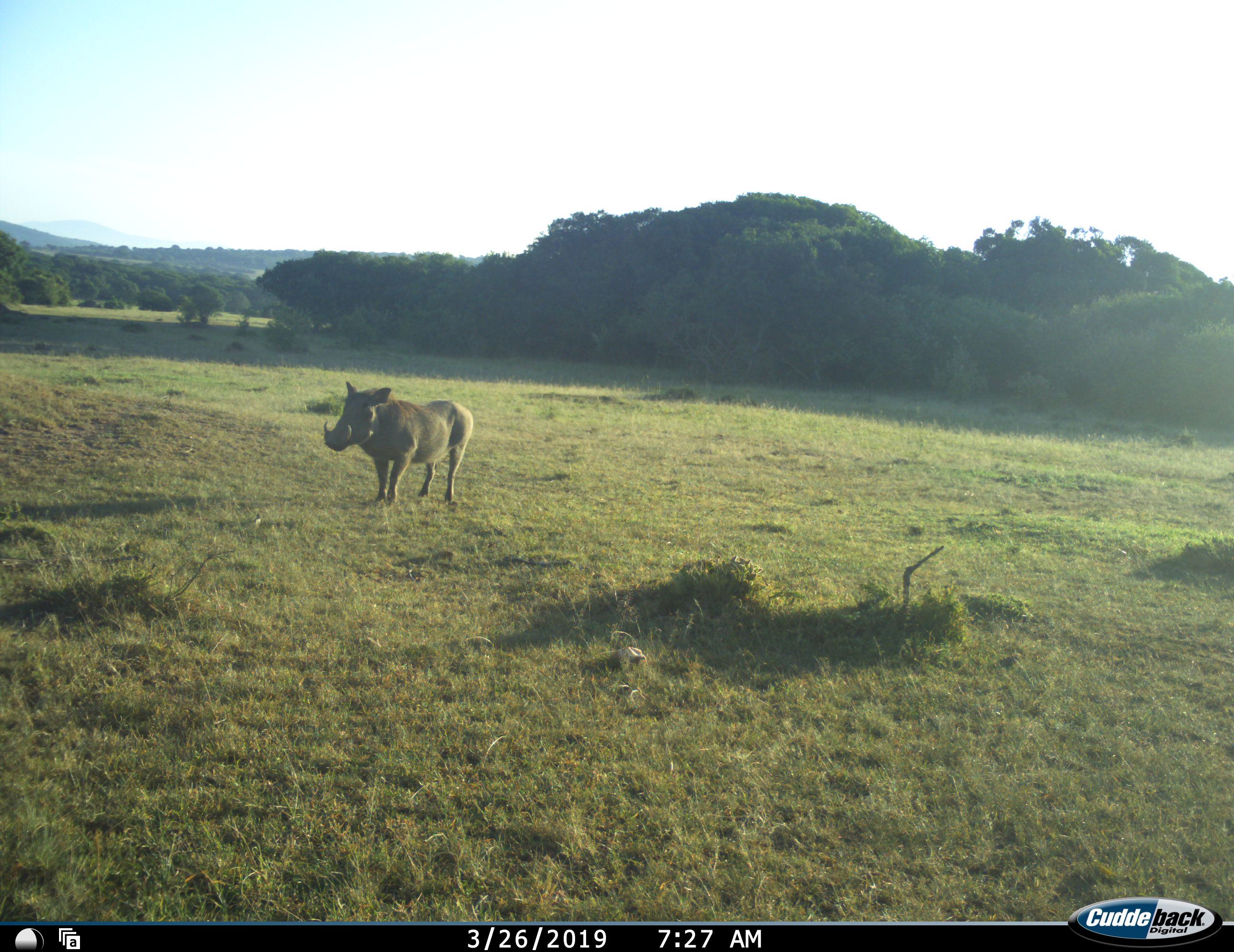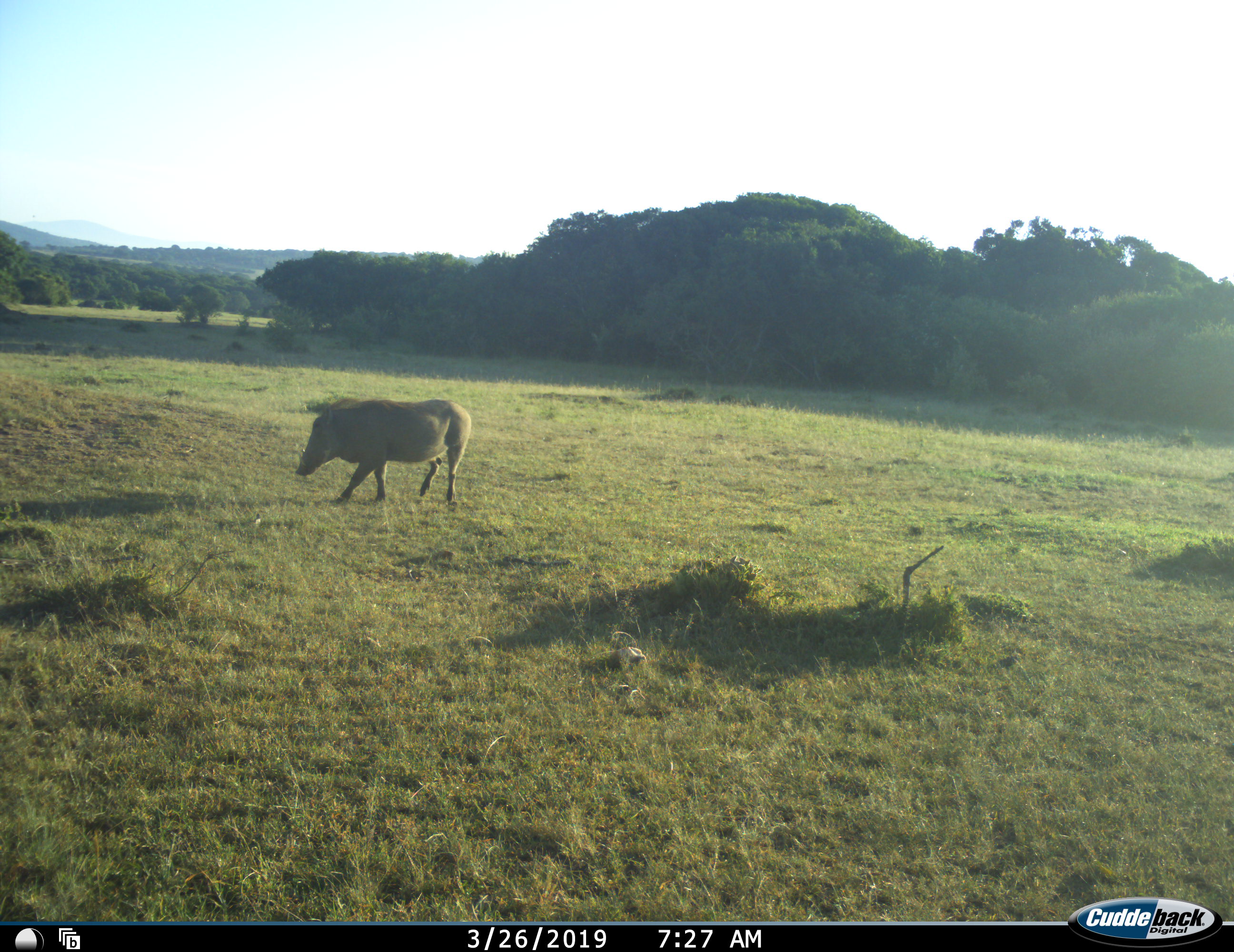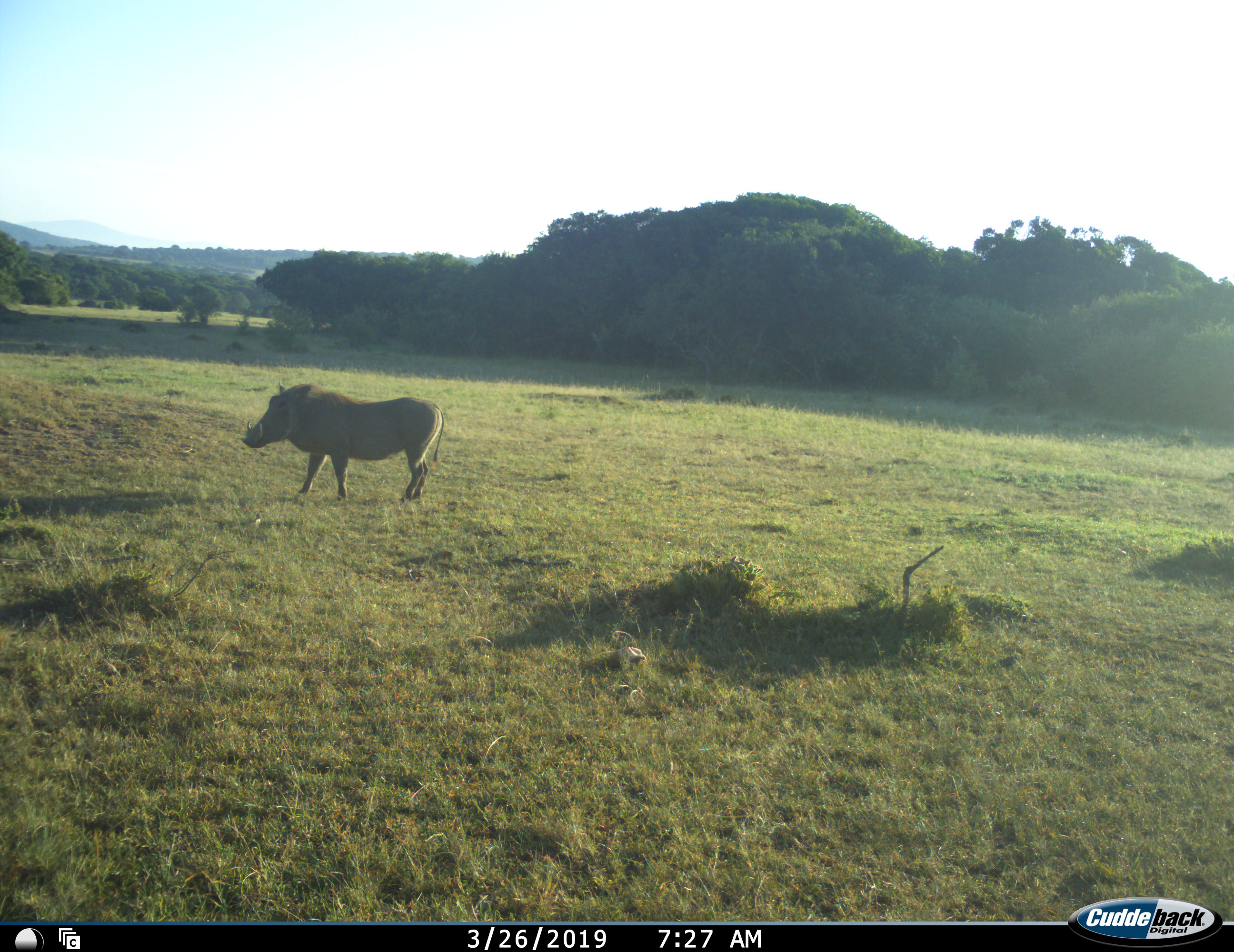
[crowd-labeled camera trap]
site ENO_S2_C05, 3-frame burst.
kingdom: Animalia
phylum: Chordata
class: Mammalia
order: Artiodactyla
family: Suidae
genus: Phacochoerus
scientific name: Phacochoerus africanus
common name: warthog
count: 1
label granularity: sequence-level